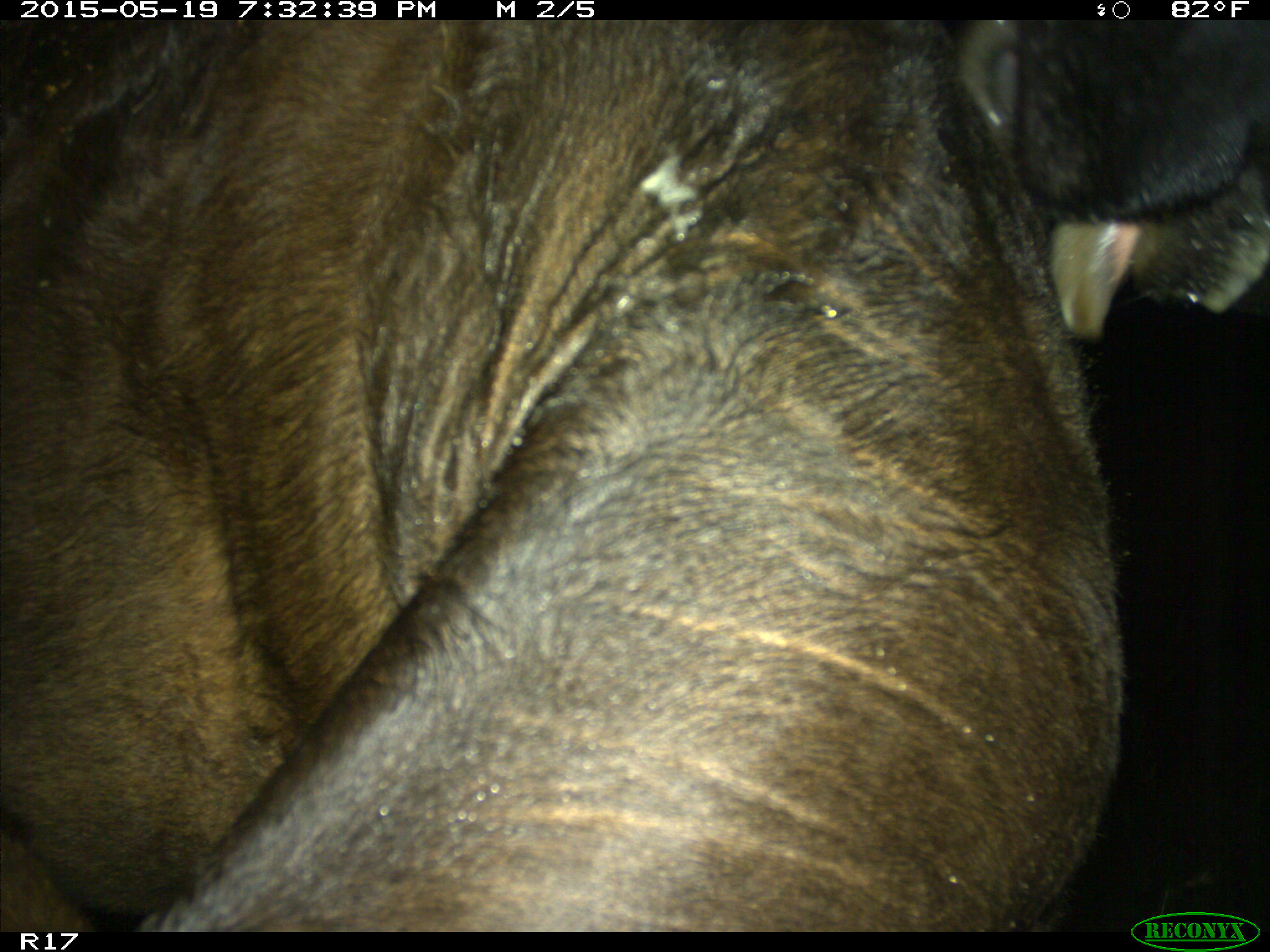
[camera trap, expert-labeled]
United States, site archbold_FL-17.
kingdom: Animalia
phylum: Chordata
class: Mammalia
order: Artiodactyla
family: Bovidae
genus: Bos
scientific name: Bos taurus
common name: domestic cow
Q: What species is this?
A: Bos taurus (domestic cow).